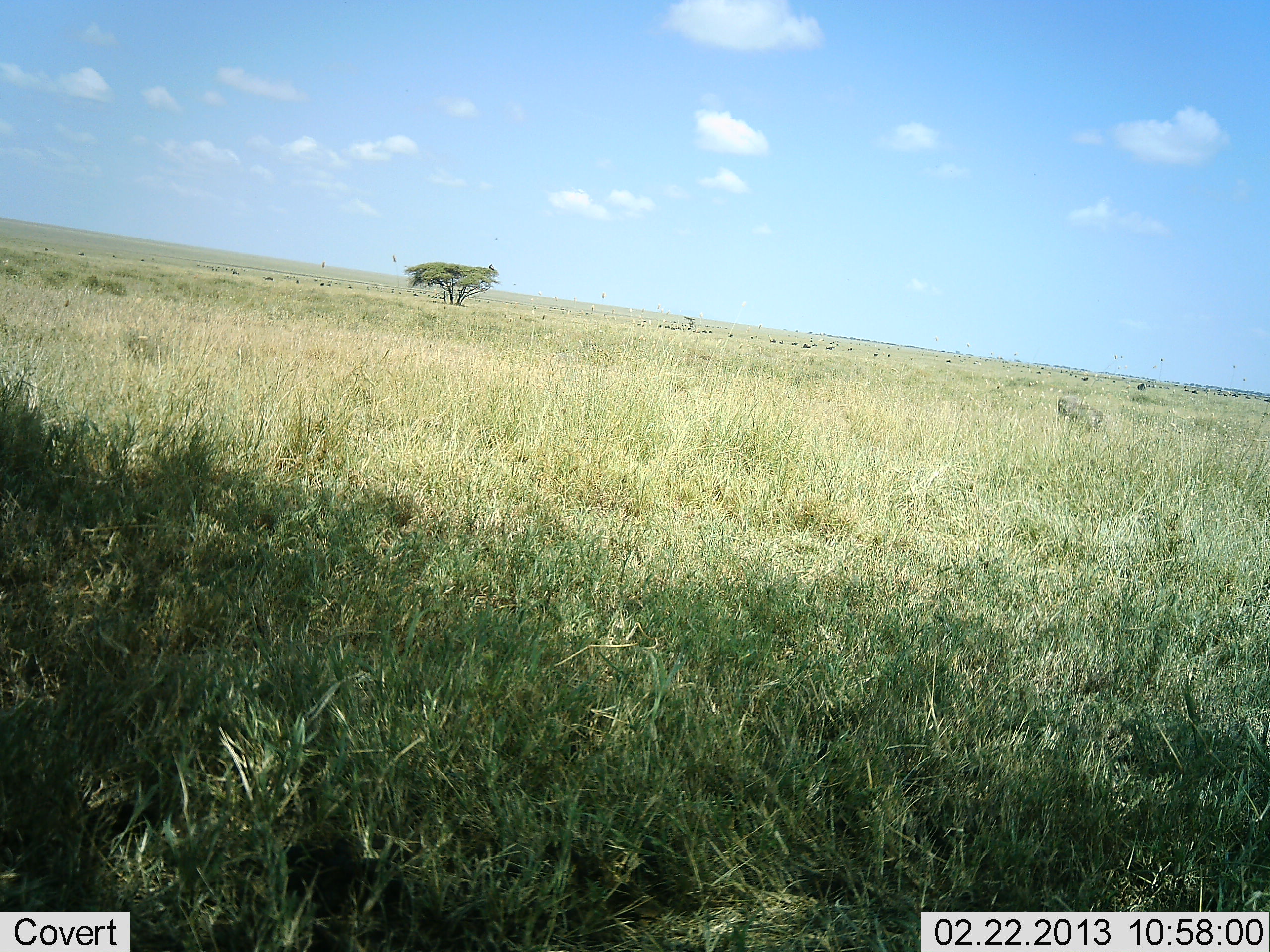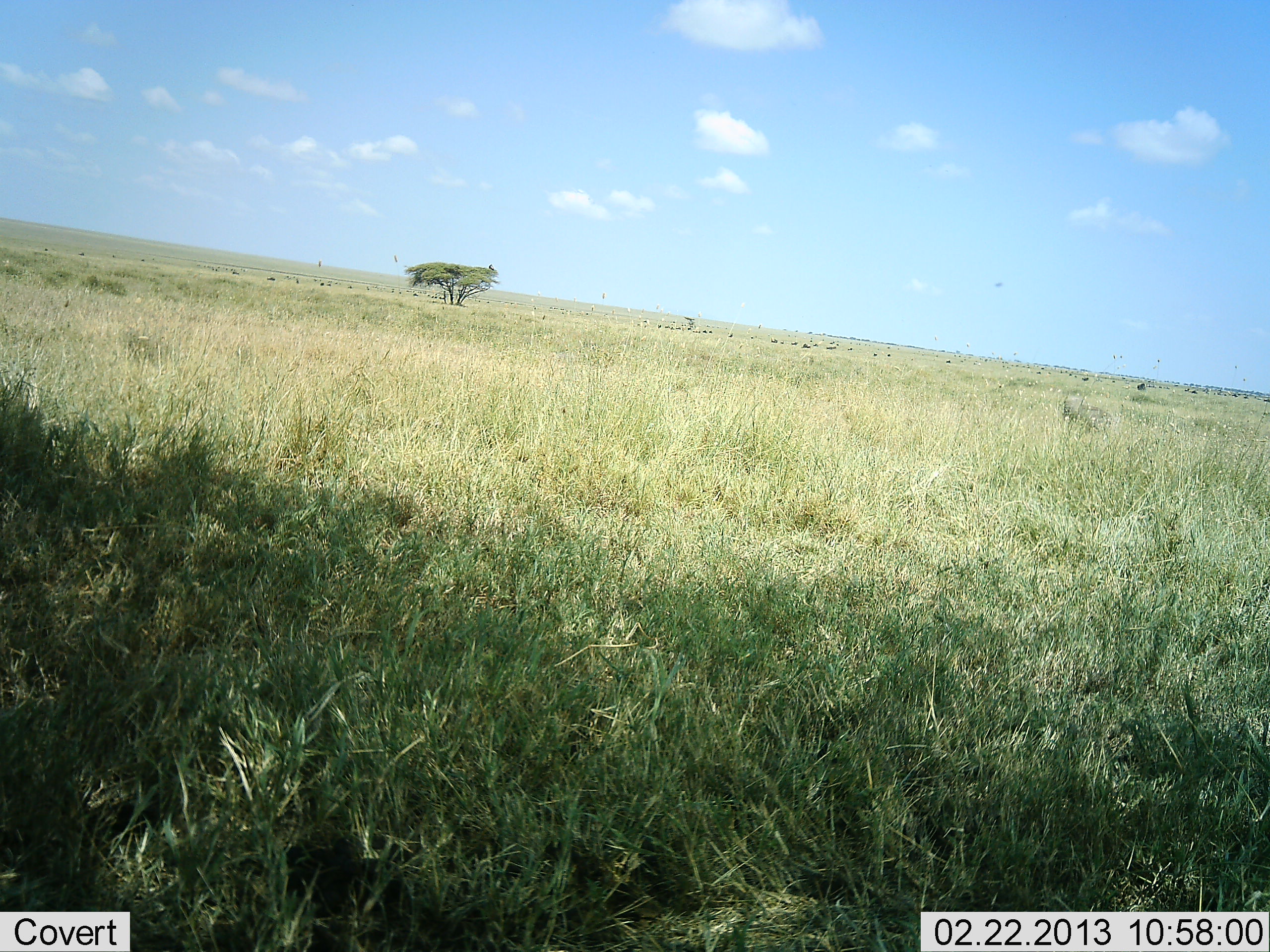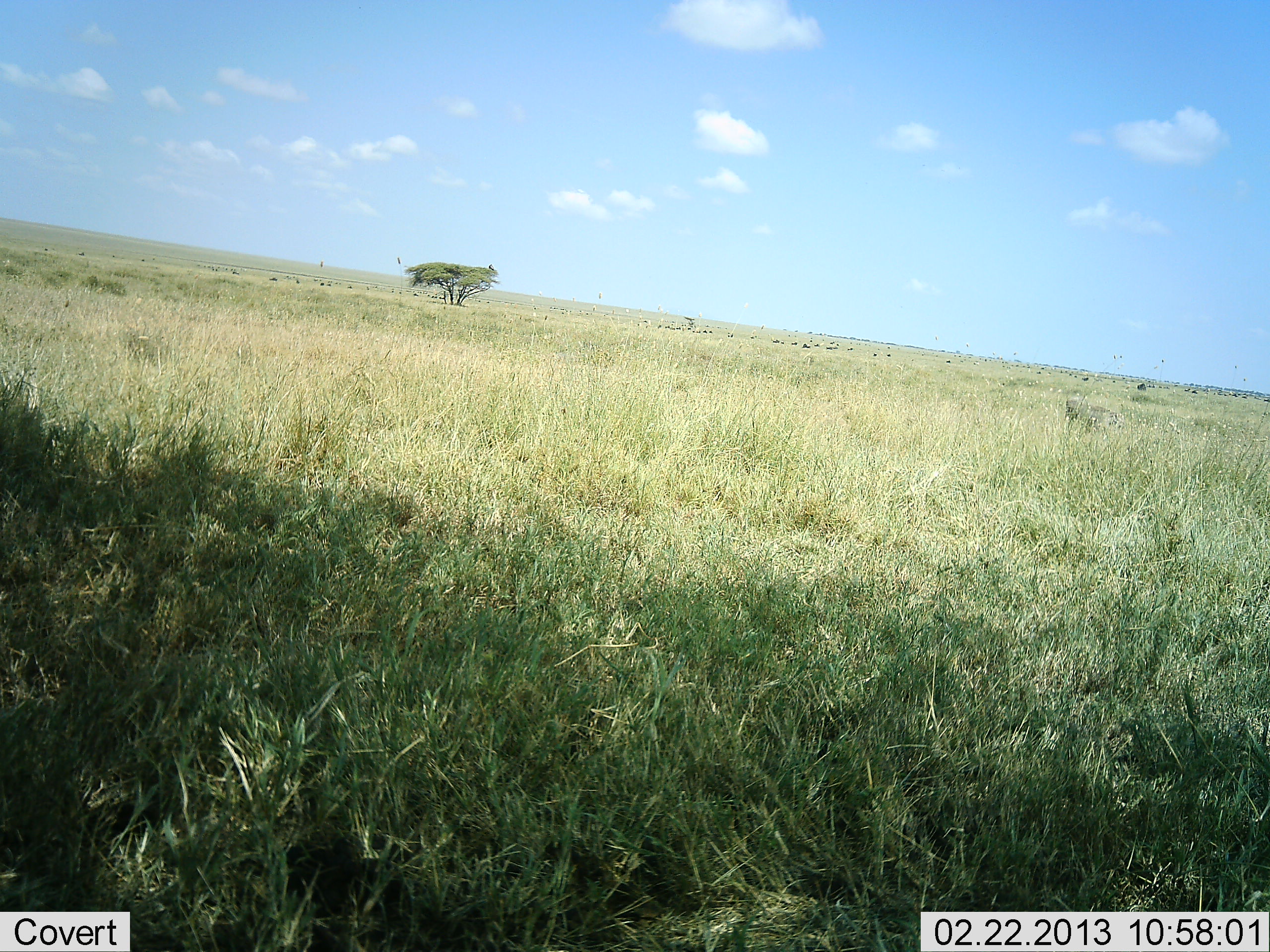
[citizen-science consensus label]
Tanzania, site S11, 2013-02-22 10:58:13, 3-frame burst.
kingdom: Animalia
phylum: Chordata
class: Mammalia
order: Artiodactyla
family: Bovidae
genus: Connochaetes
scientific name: Connochaetes taurinus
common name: blue wildebeest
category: wildebeest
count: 11-50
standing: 17%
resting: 0%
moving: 33%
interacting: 0%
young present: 0%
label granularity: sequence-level